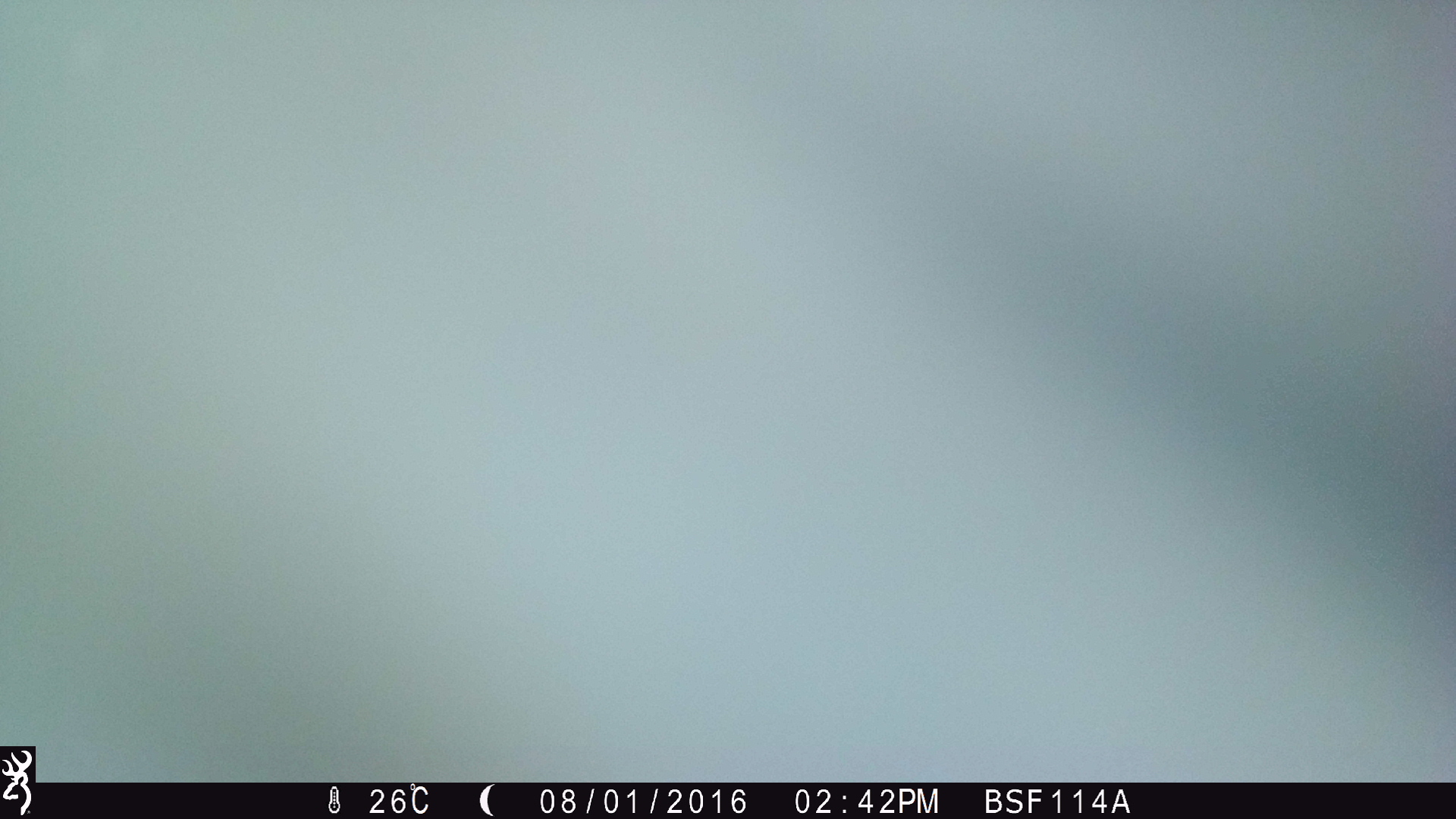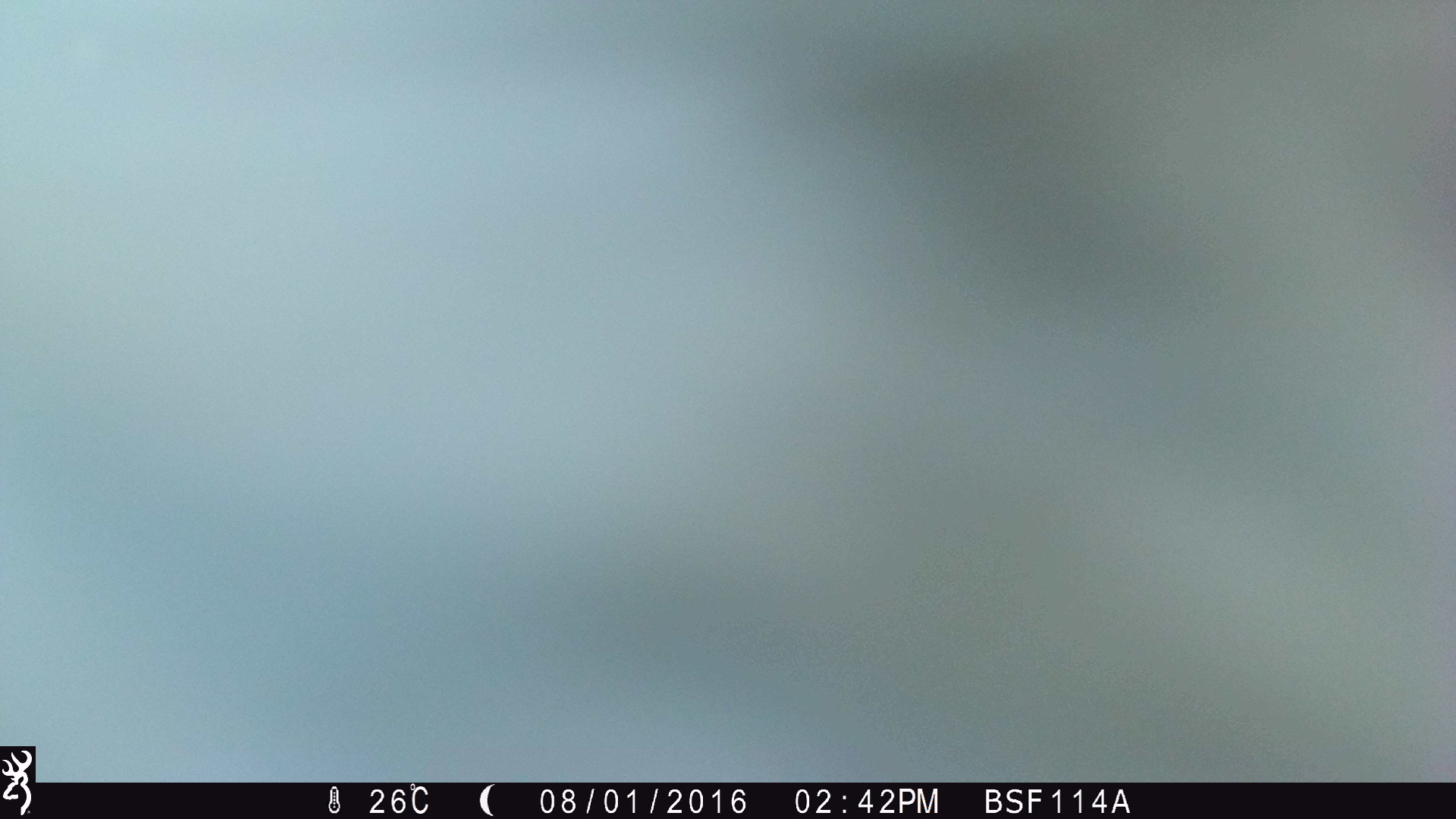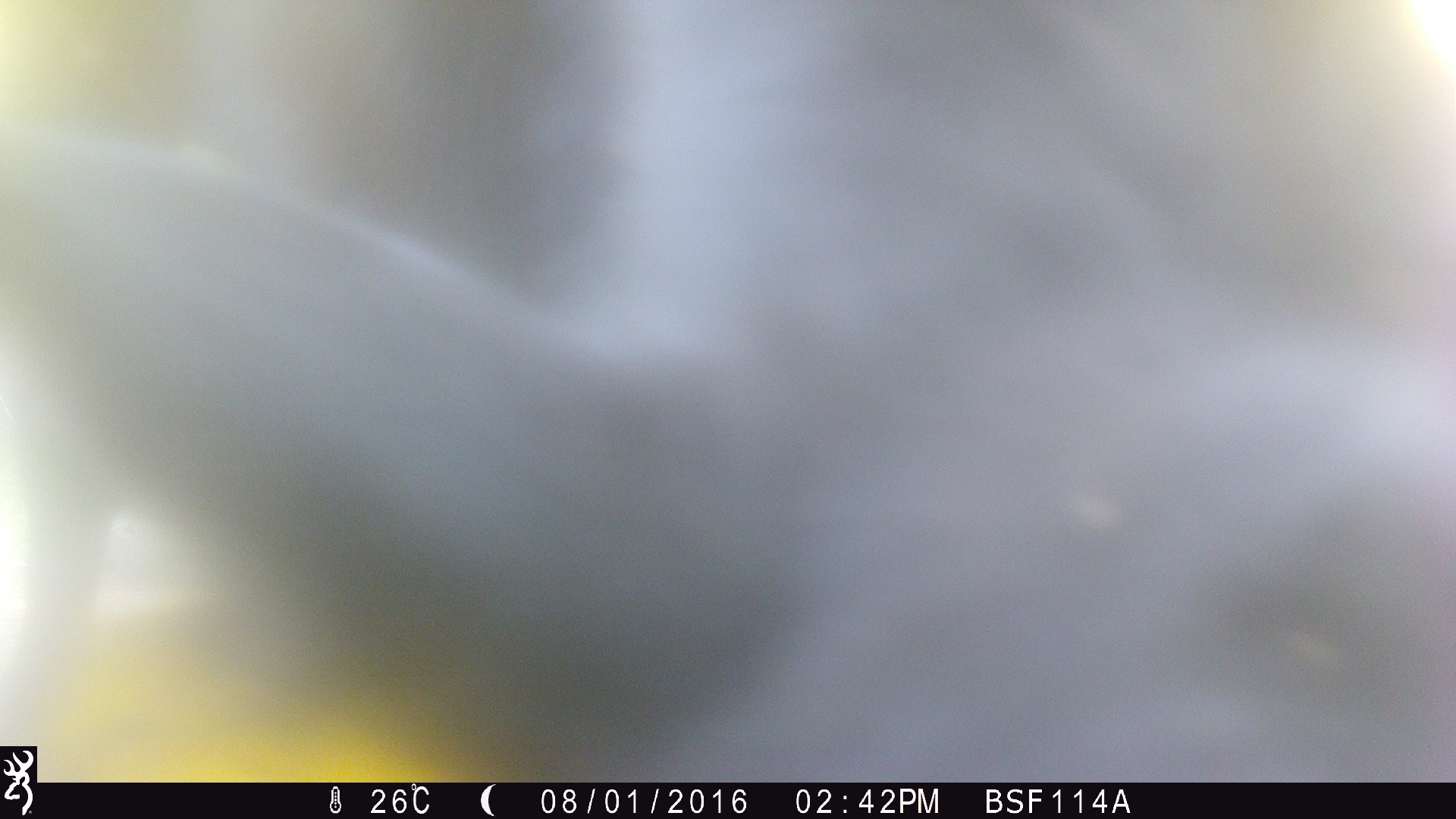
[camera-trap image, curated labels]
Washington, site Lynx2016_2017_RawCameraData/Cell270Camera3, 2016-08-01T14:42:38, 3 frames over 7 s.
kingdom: Animalia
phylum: Chordata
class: Mammalia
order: Artiodactyla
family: Bovidae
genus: Bos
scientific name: Bos taurus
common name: domestic cattle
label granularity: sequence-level